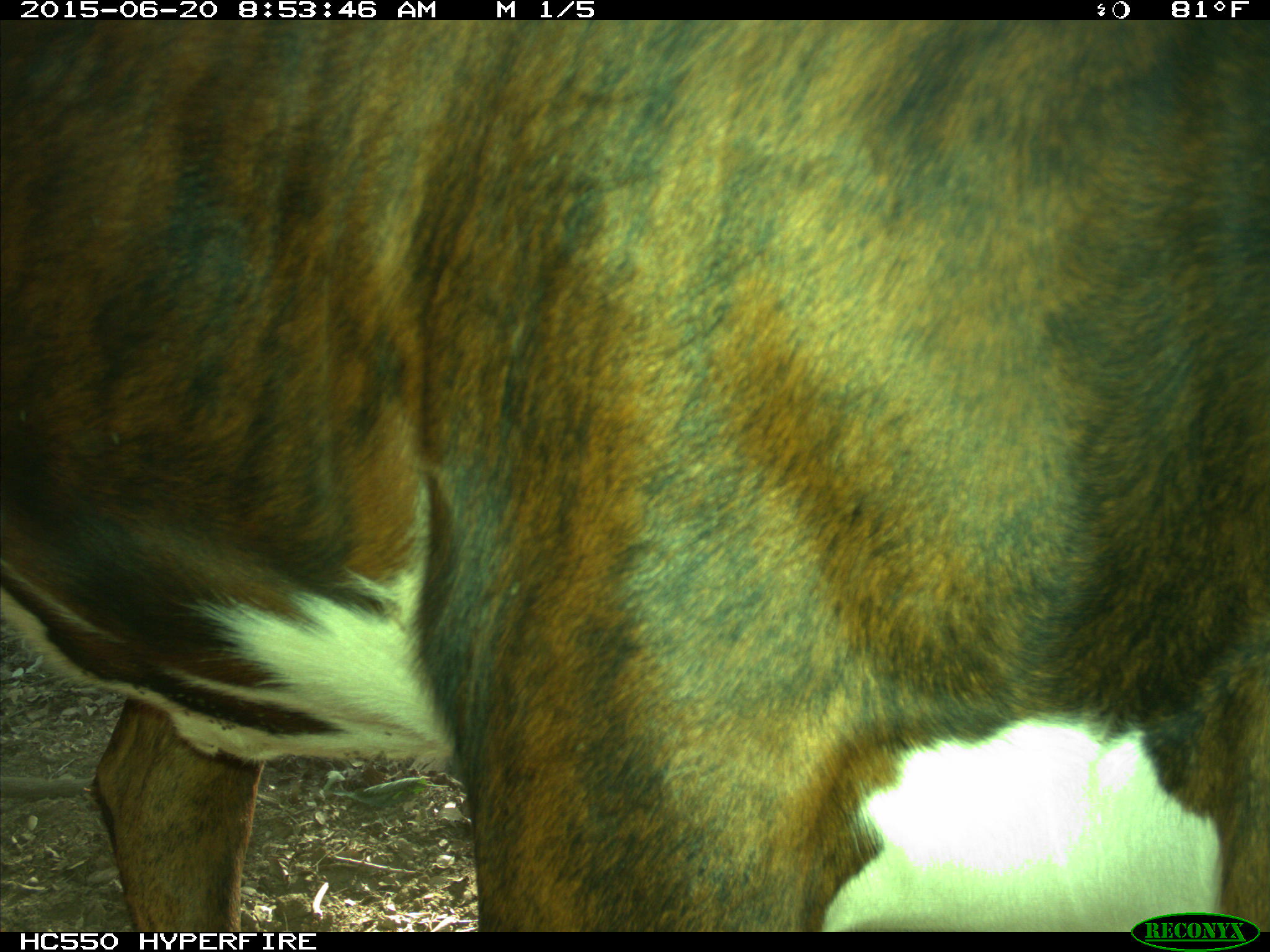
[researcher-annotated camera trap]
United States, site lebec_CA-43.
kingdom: Animalia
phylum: Chordata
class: Mammalia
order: Artiodactyla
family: Bovidae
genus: Bos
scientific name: Bos taurus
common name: domestic cow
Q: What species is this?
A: Bos taurus (domestic cow).